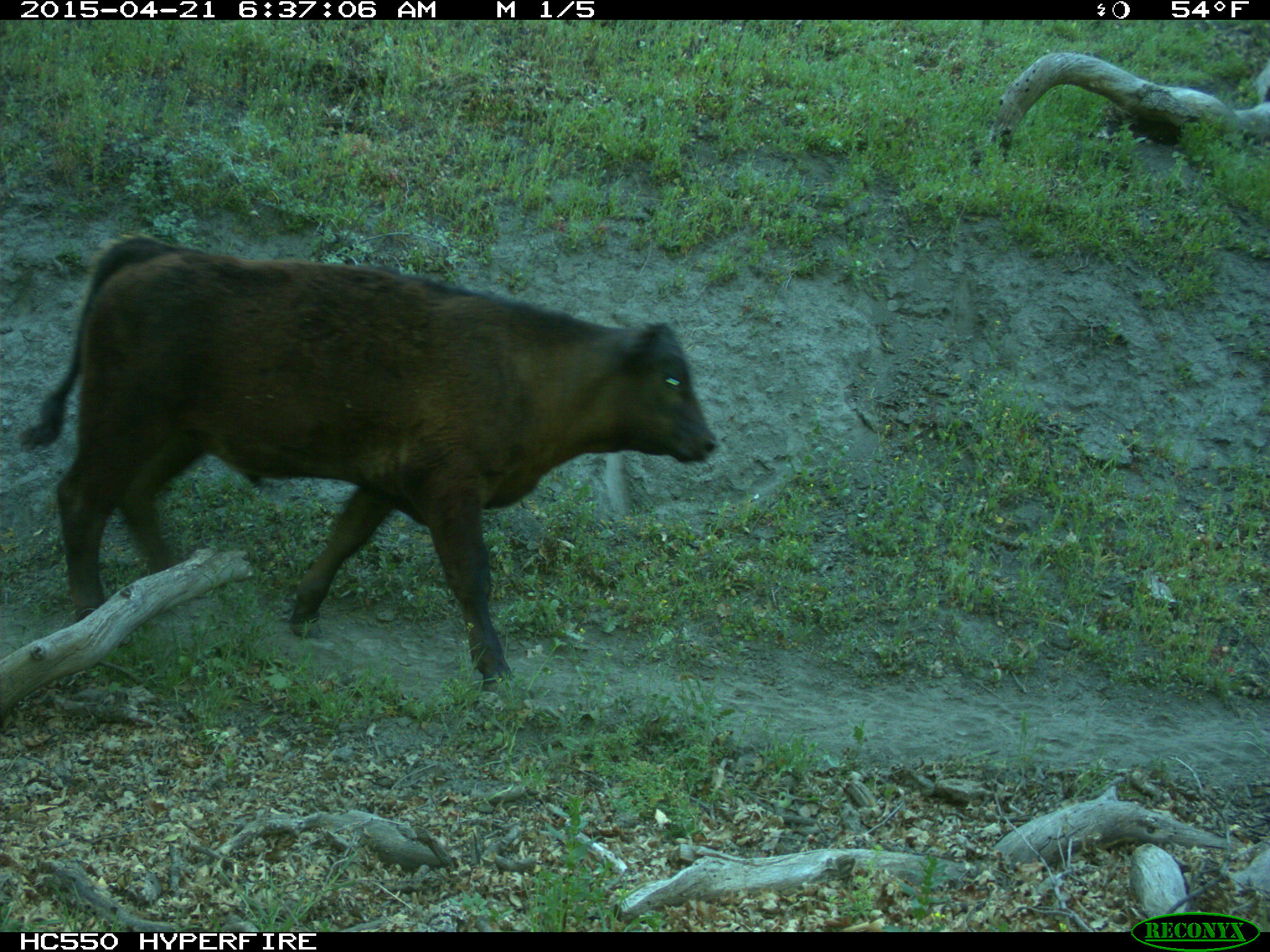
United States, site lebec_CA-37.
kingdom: Animalia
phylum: Chordata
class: Mammalia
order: Artiodactyla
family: Bovidae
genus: Bos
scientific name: Bos taurus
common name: domestic cow